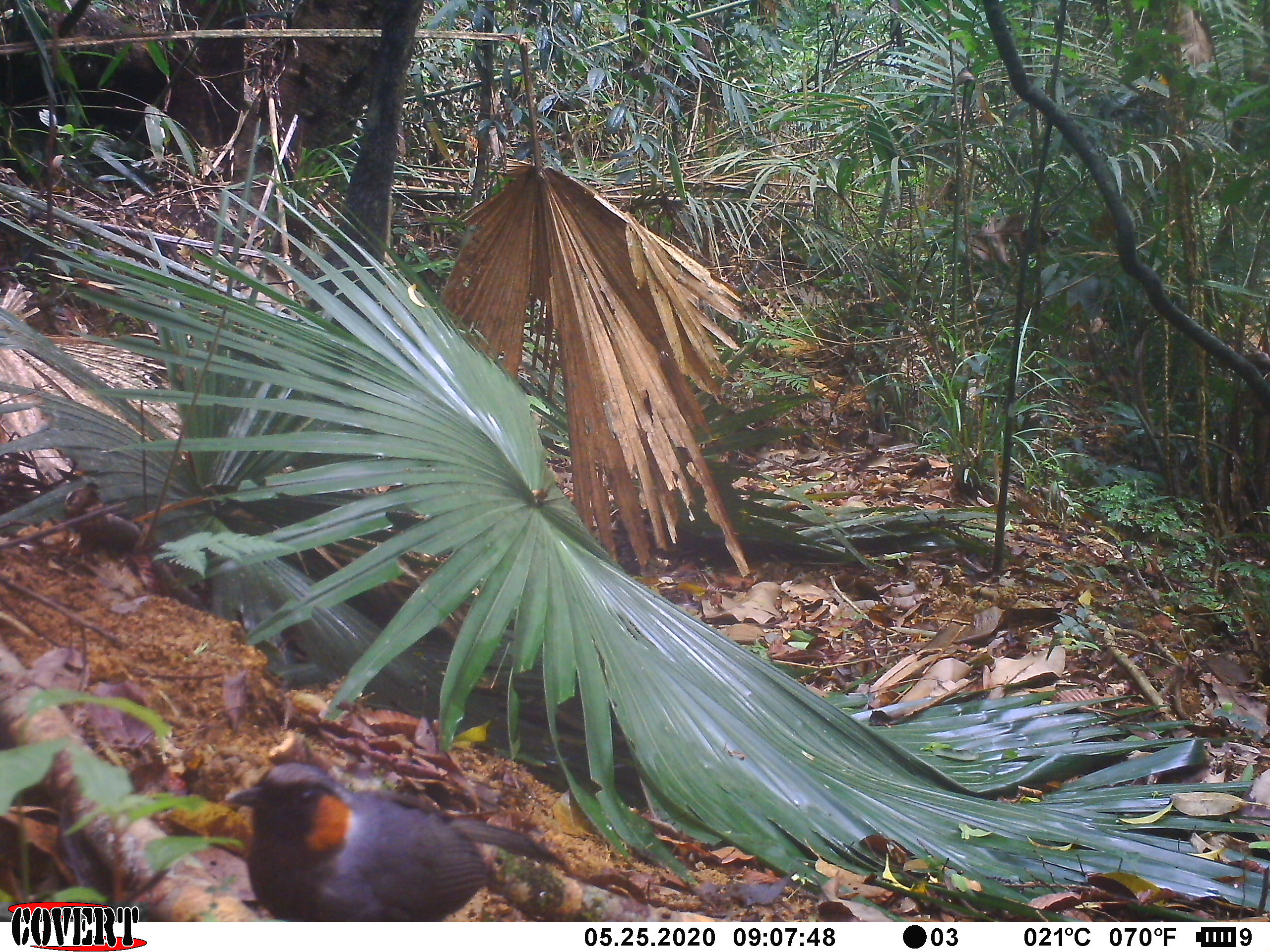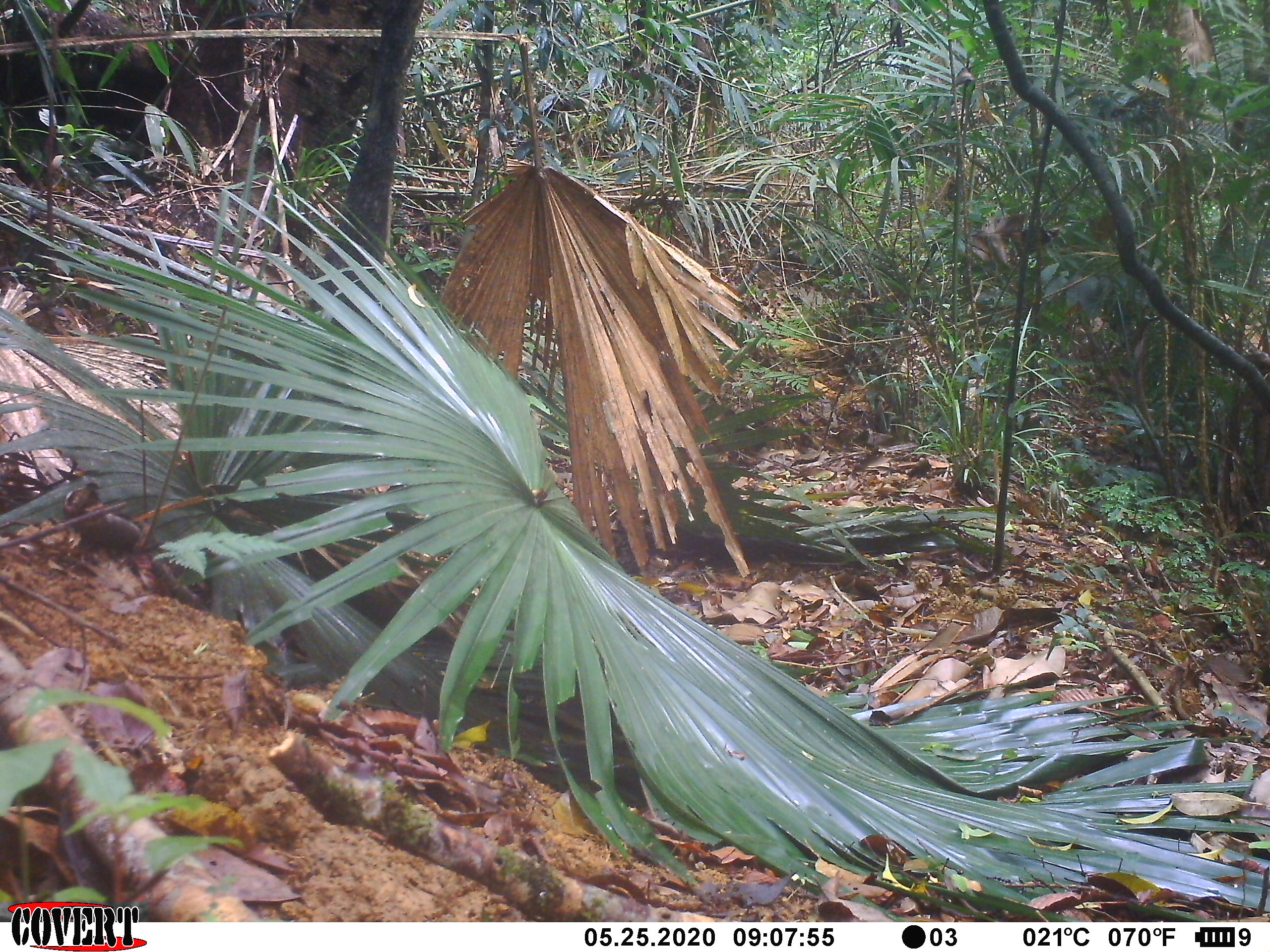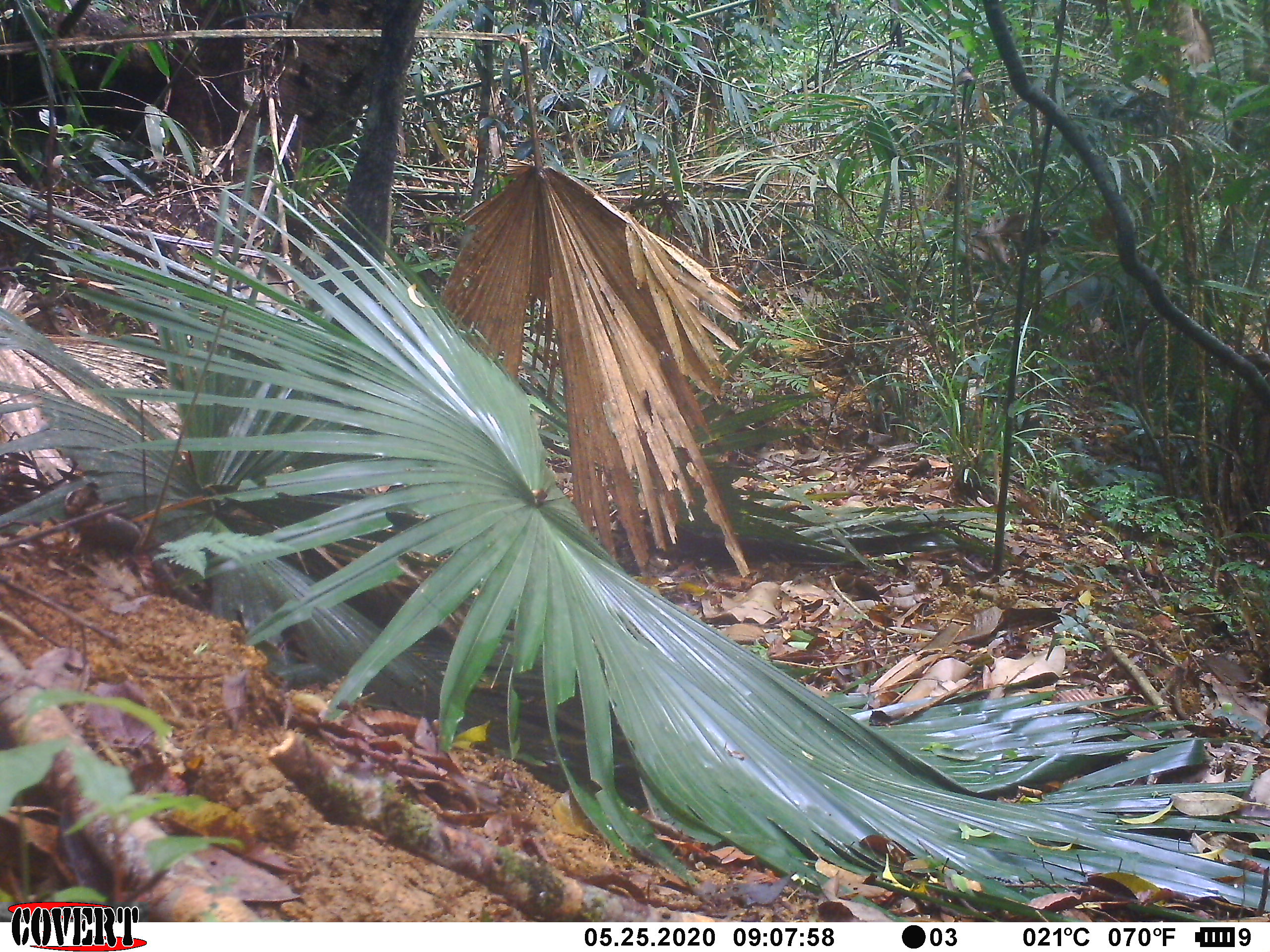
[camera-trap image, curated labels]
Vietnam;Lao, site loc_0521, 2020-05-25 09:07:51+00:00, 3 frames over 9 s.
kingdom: Animalia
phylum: Chordata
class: Aves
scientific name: Aves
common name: bird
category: unidentified bird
Unidentified bird (bird) (Aves). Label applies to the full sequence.